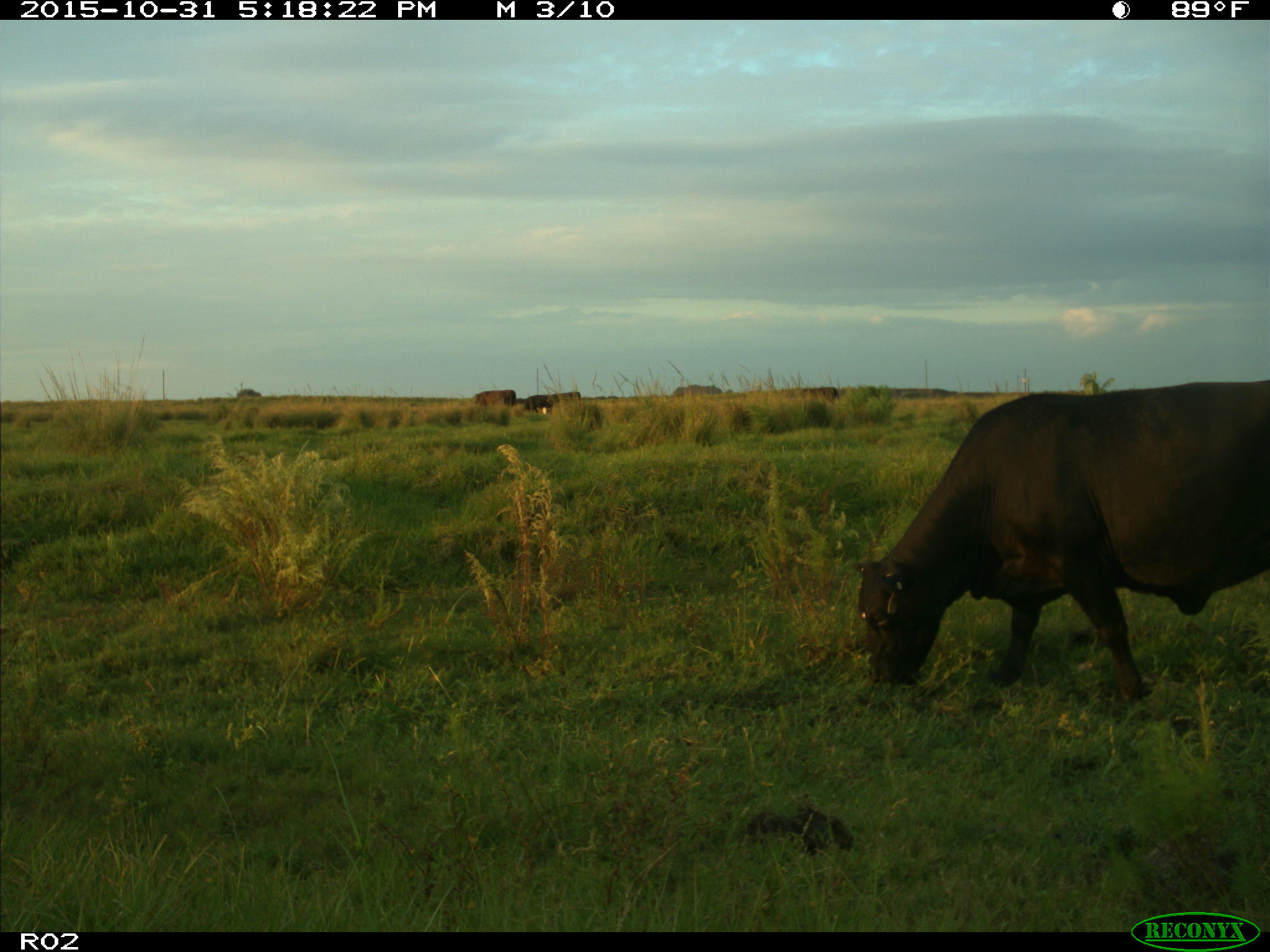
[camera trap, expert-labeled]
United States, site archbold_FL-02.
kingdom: Animalia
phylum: Chordata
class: Mammalia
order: Artiodactyla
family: Bovidae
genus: Bos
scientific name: Bos taurus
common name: domestic cow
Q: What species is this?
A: Bos taurus (domestic cow).